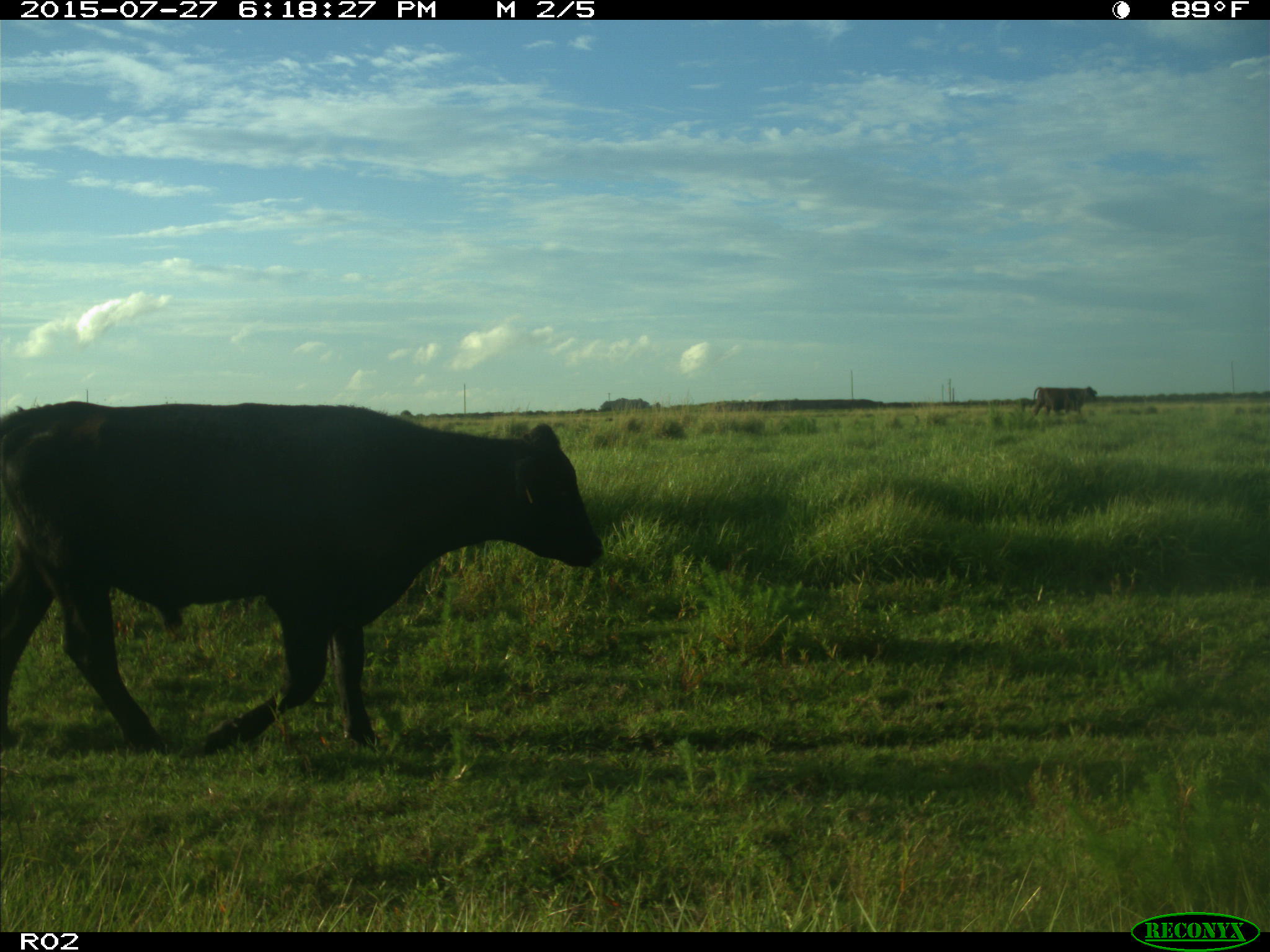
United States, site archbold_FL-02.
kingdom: Animalia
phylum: Chordata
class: Mammalia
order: Artiodactyla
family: Bovidae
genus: Bos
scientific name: Bos taurus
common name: domestic cow